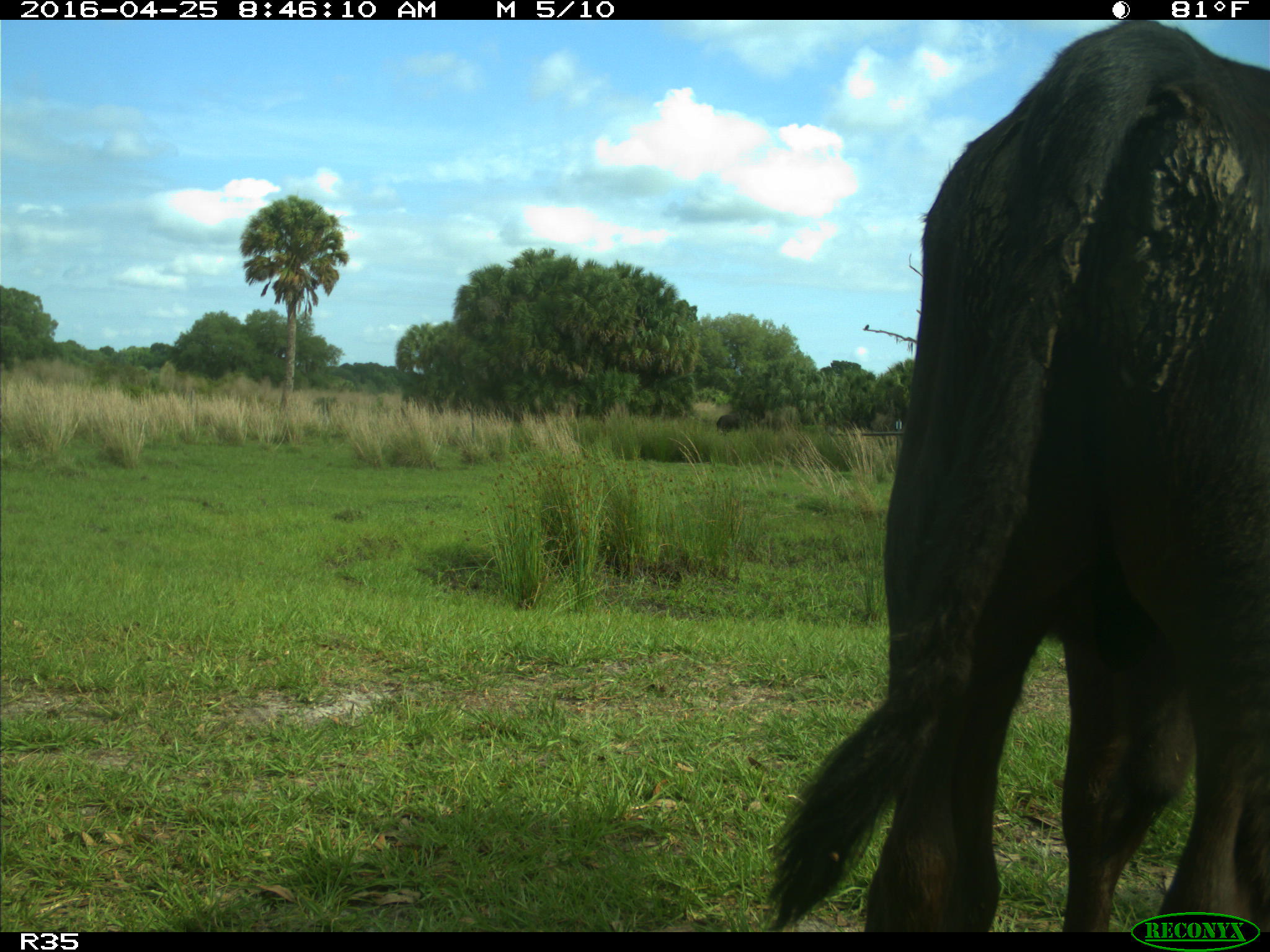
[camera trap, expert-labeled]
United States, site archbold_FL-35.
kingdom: Animalia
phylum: Chordata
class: Mammalia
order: Artiodactyla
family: Bovidae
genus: Bos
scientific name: Bos taurus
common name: domestic cow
Bos taurus (domestic cow).